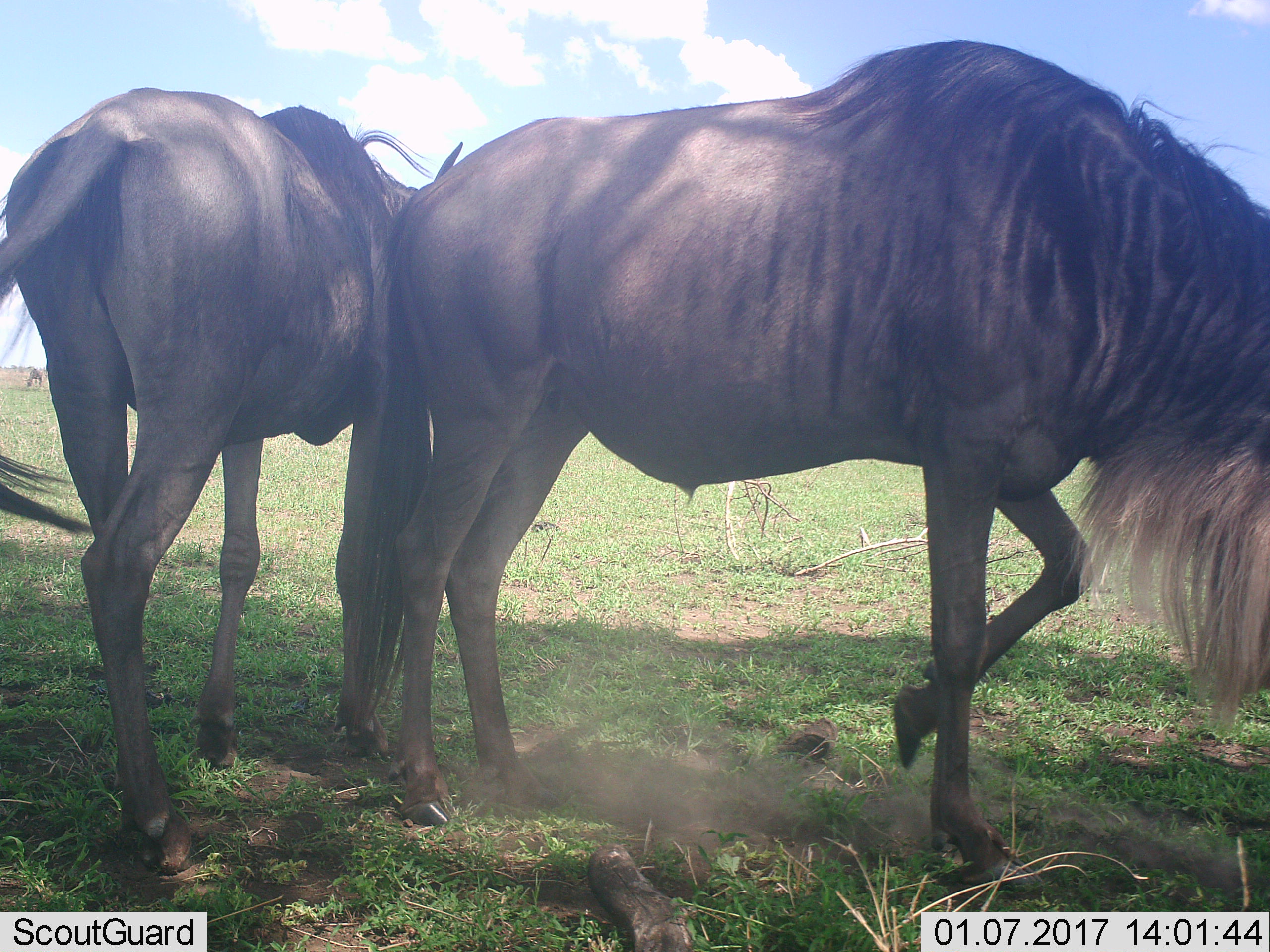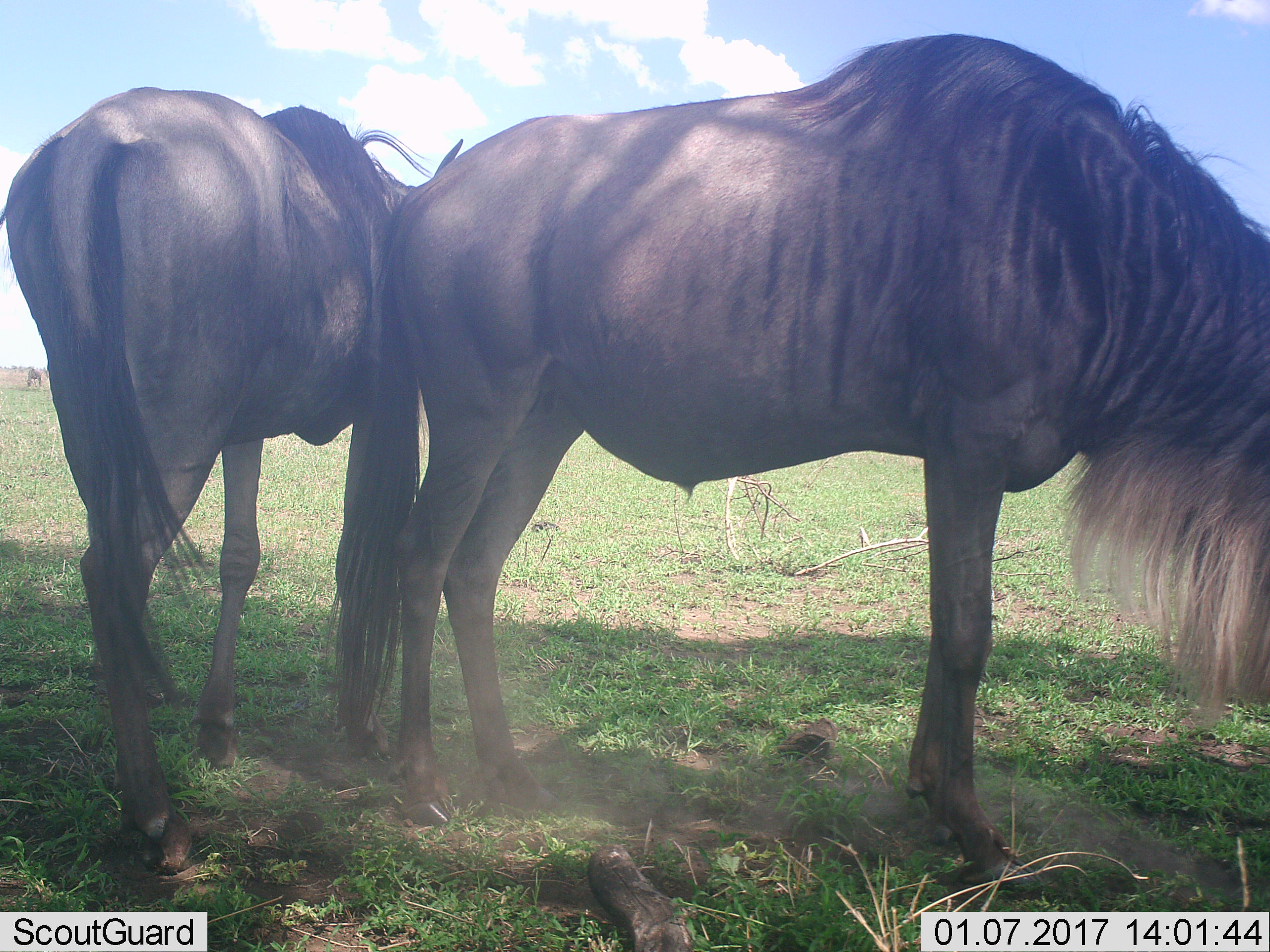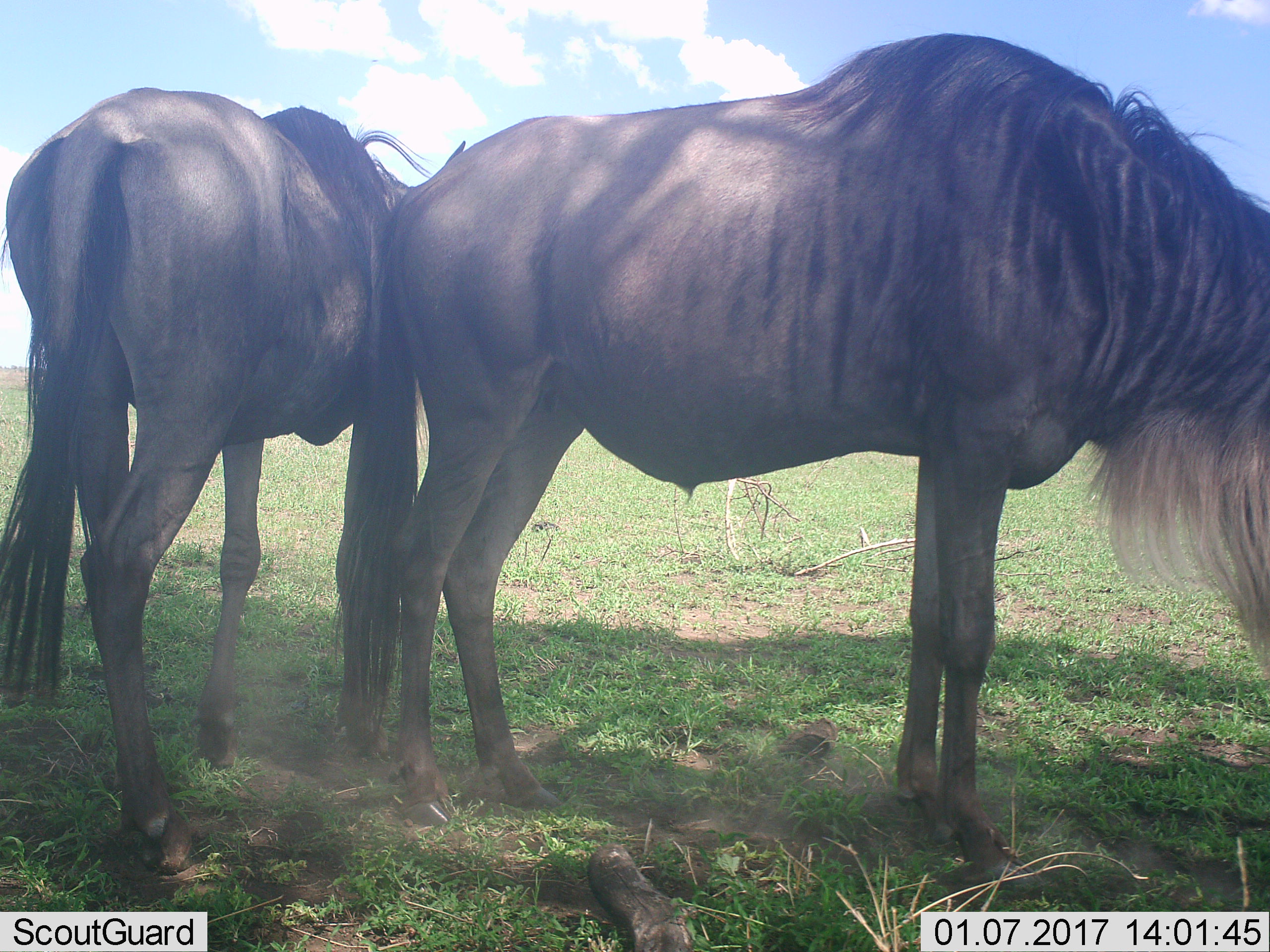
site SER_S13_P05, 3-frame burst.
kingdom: Animalia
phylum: Chordata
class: Mammalia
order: Artiodactyla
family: Bovidae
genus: Connochaetes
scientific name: Connochaetes taurinus taurinus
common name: blue wildebeest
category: wildebeestblue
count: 2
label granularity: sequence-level